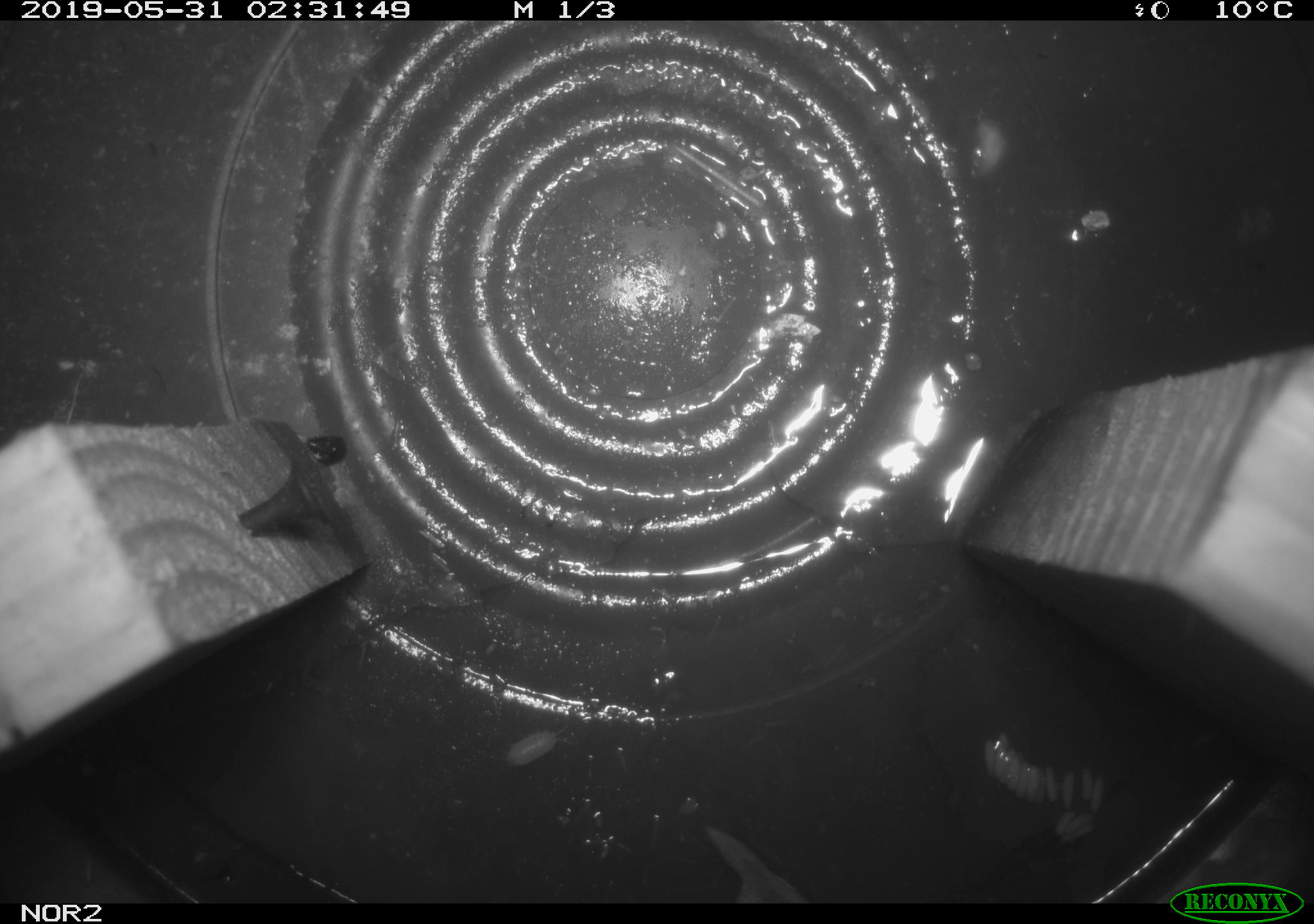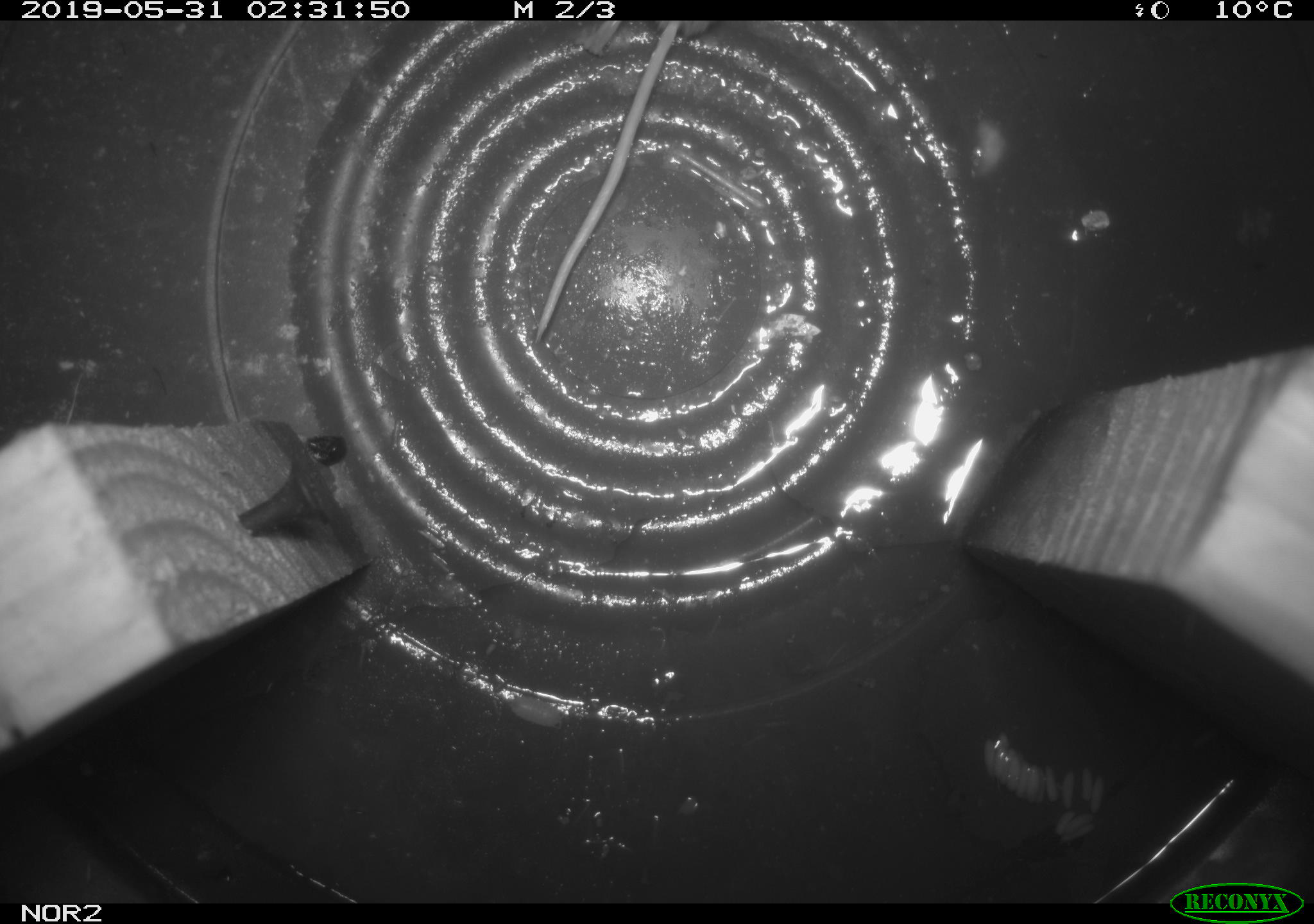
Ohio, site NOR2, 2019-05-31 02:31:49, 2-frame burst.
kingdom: Animalia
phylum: Chordata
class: Mammalia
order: Eulipotyphla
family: Soricidae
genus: Sorex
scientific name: Sorex cinereus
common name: masked shrew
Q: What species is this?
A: Masked shrew (Sorex cinereus).